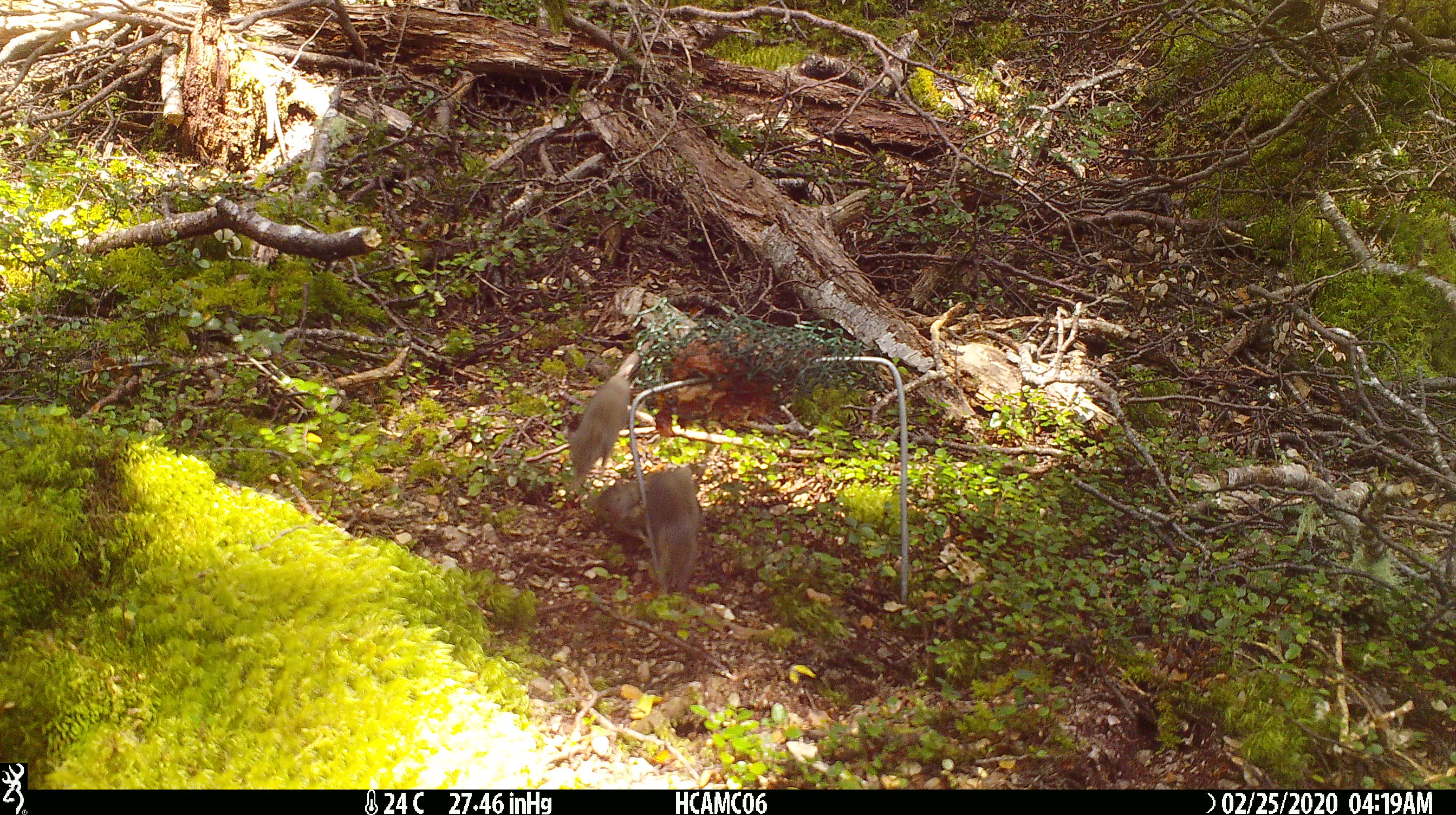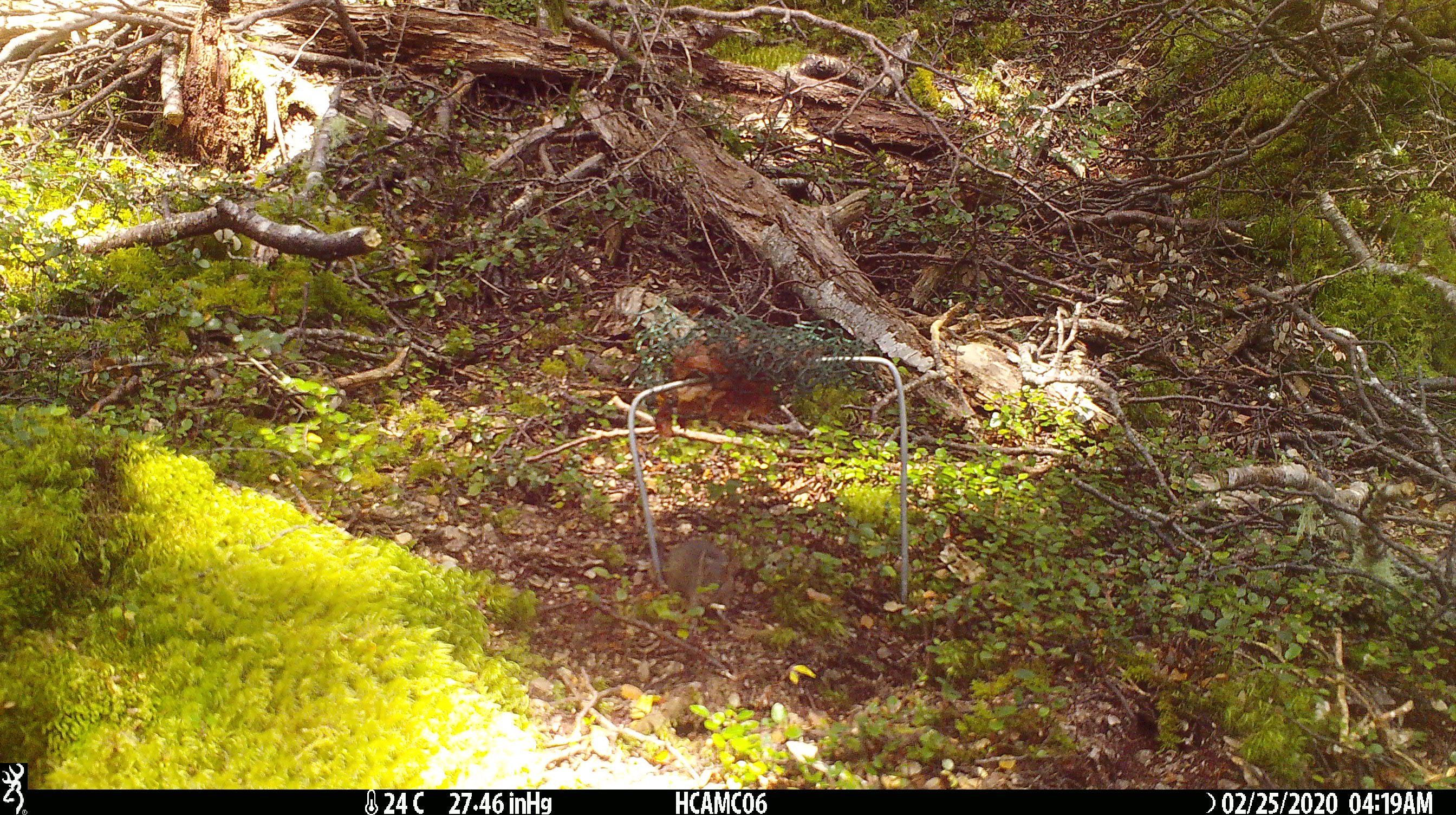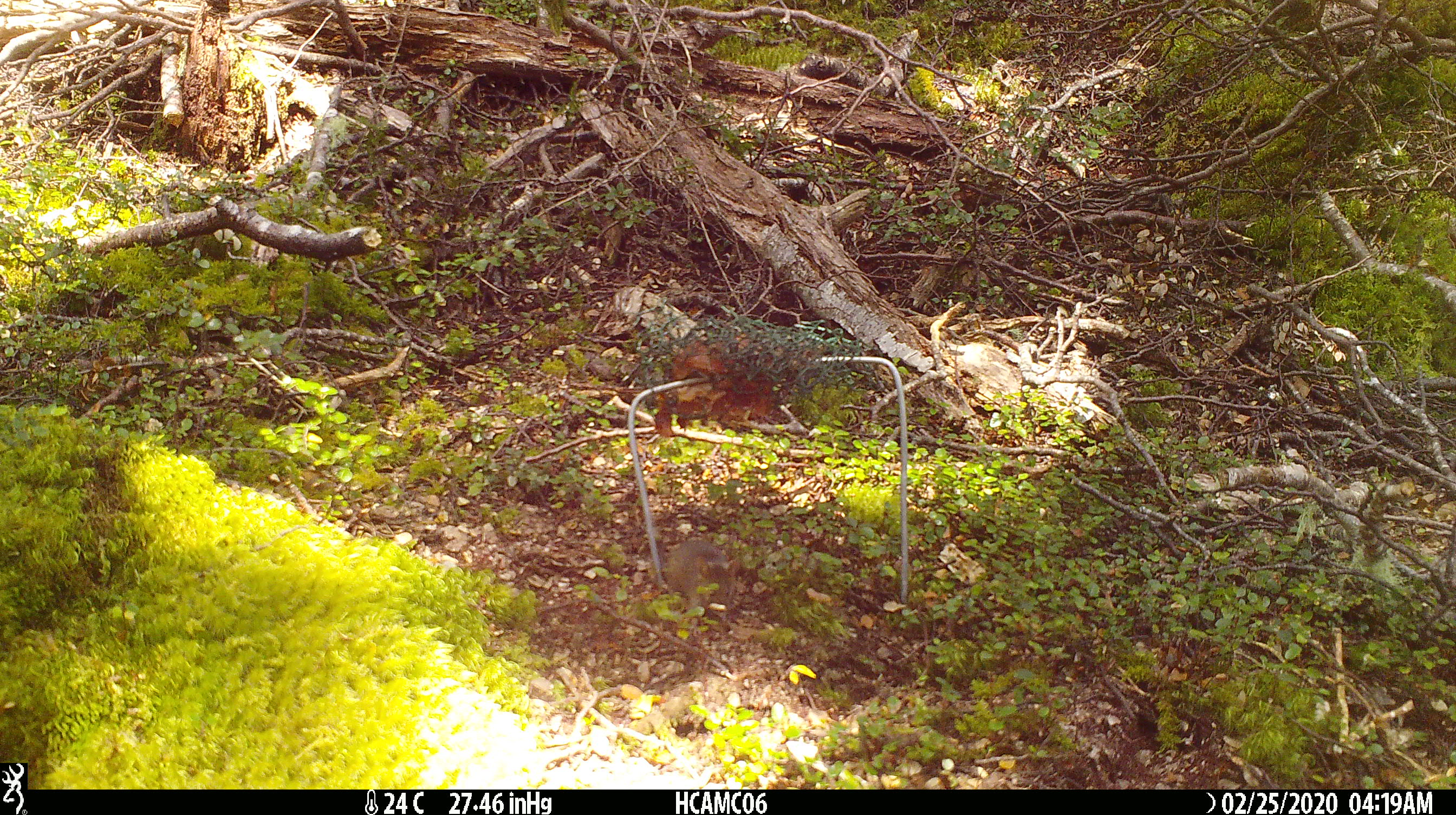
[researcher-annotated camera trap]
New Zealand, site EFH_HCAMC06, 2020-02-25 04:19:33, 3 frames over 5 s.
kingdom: Animalia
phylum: Chordata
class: Mammalia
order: Rodentia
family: Muridae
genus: Mus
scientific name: Mus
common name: mouse